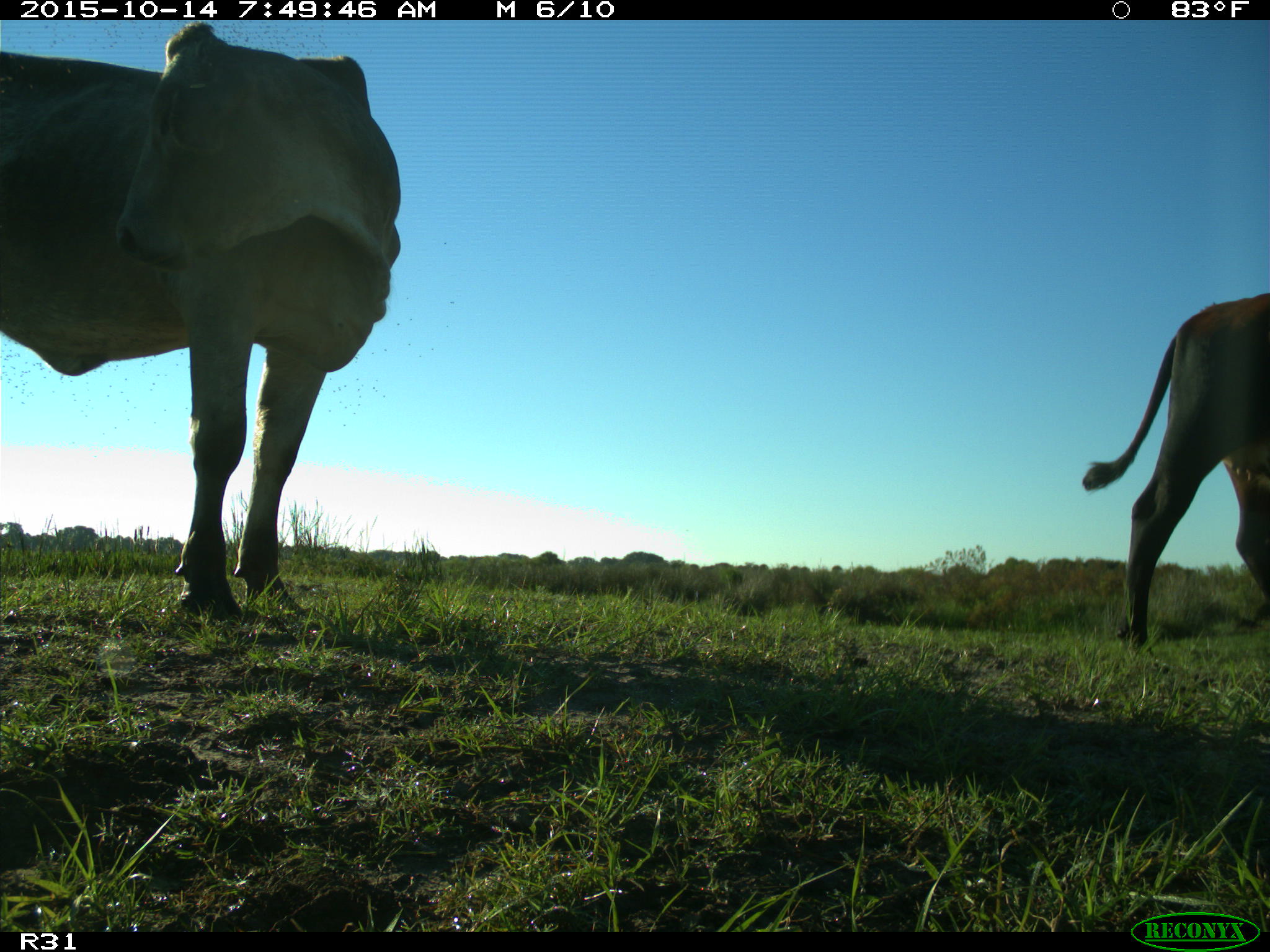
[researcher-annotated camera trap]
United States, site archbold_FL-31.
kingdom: Animalia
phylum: Chordata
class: Mammalia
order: Artiodactyla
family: Bovidae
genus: Bos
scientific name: Bos taurus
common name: domestic cow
Bos taurus (domestic cow).